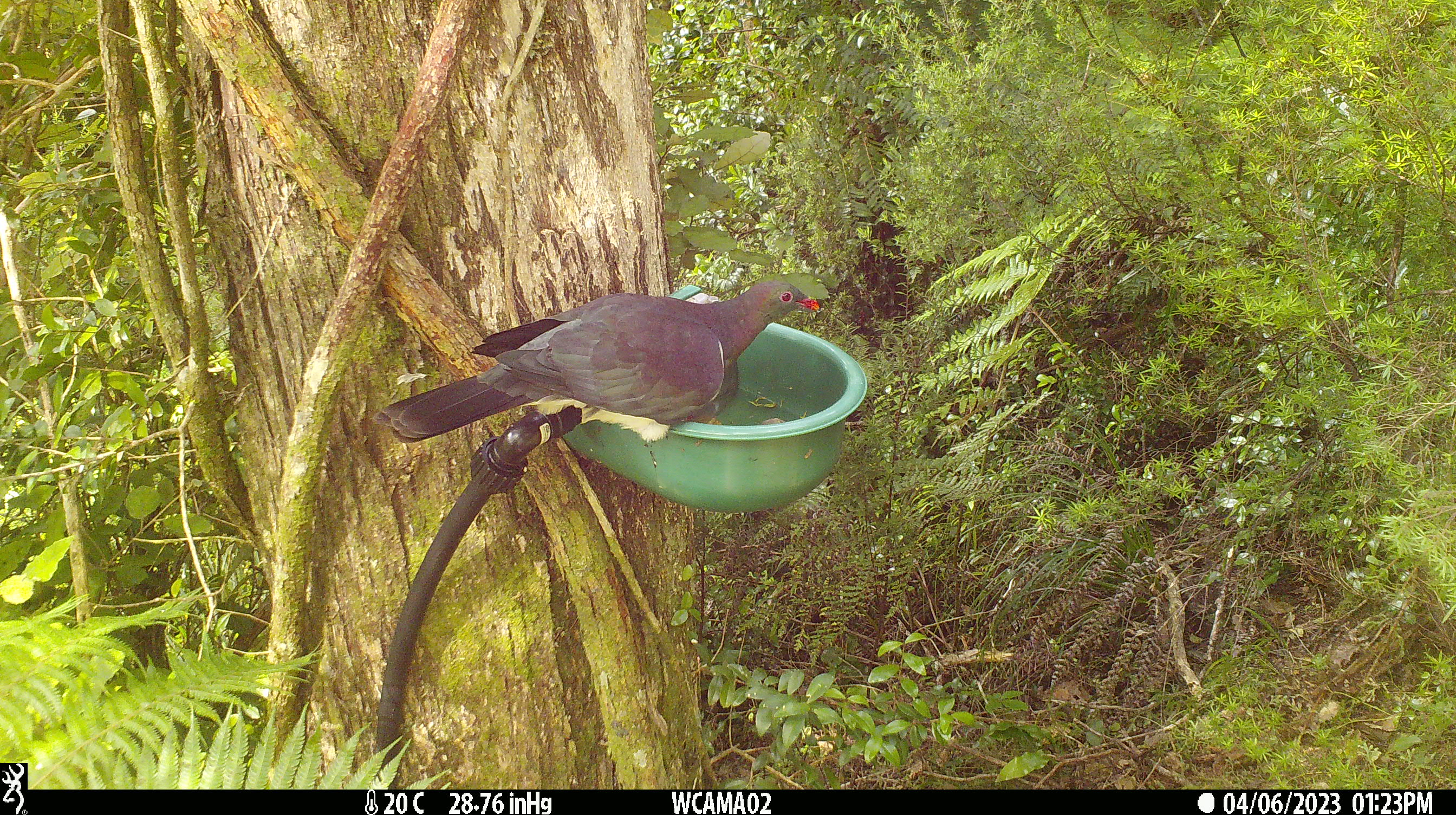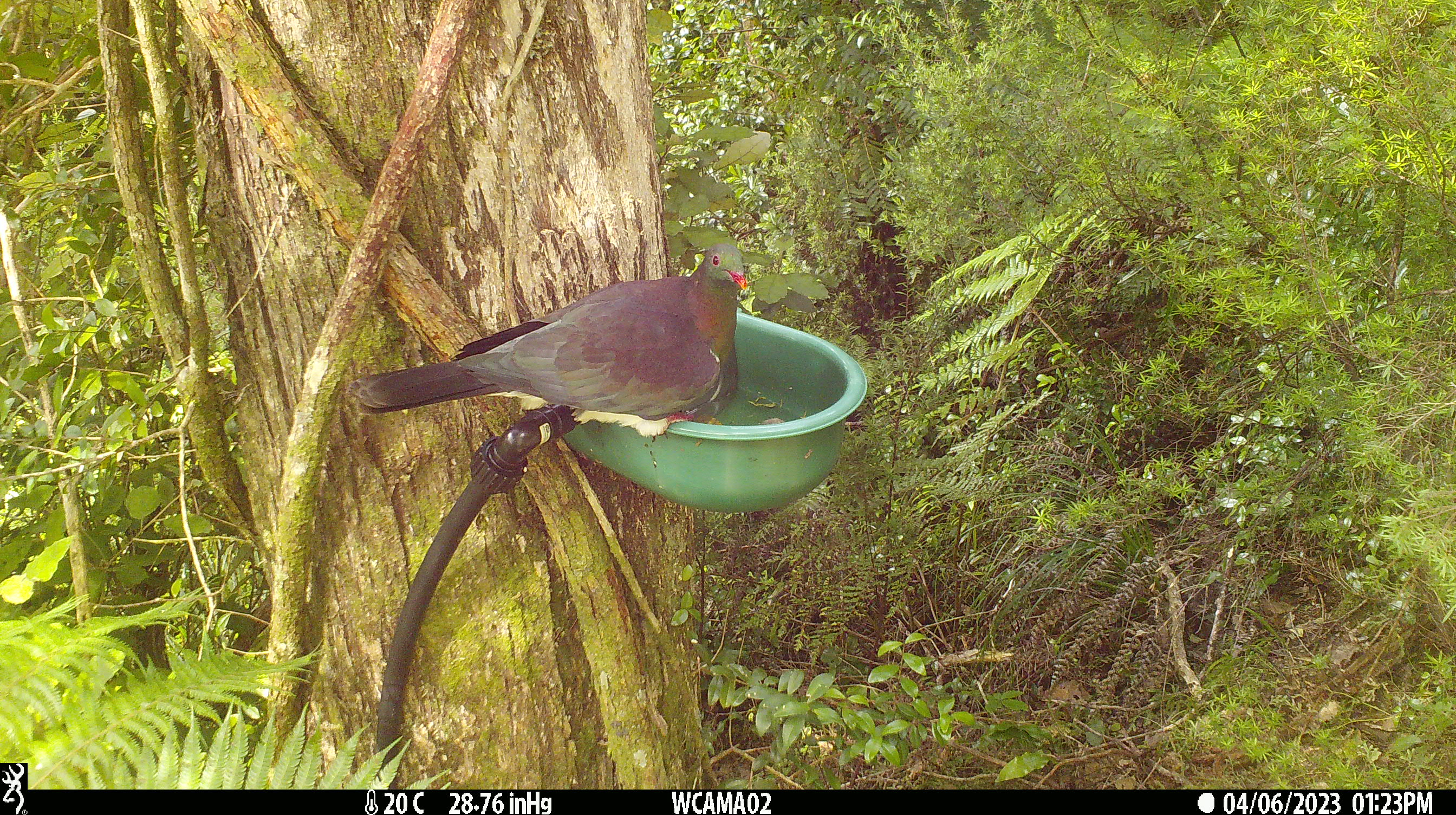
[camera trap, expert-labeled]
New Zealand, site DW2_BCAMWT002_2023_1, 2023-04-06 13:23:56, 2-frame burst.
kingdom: Animalia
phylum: Chordata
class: Aves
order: Columbiformes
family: Columbidae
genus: Hemiphaga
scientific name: Hemiphaga novaeseelandiae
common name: new zealand pigeon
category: kereru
Kereru (new zealand pigeon) (Hemiphaga novaeseelandiae).